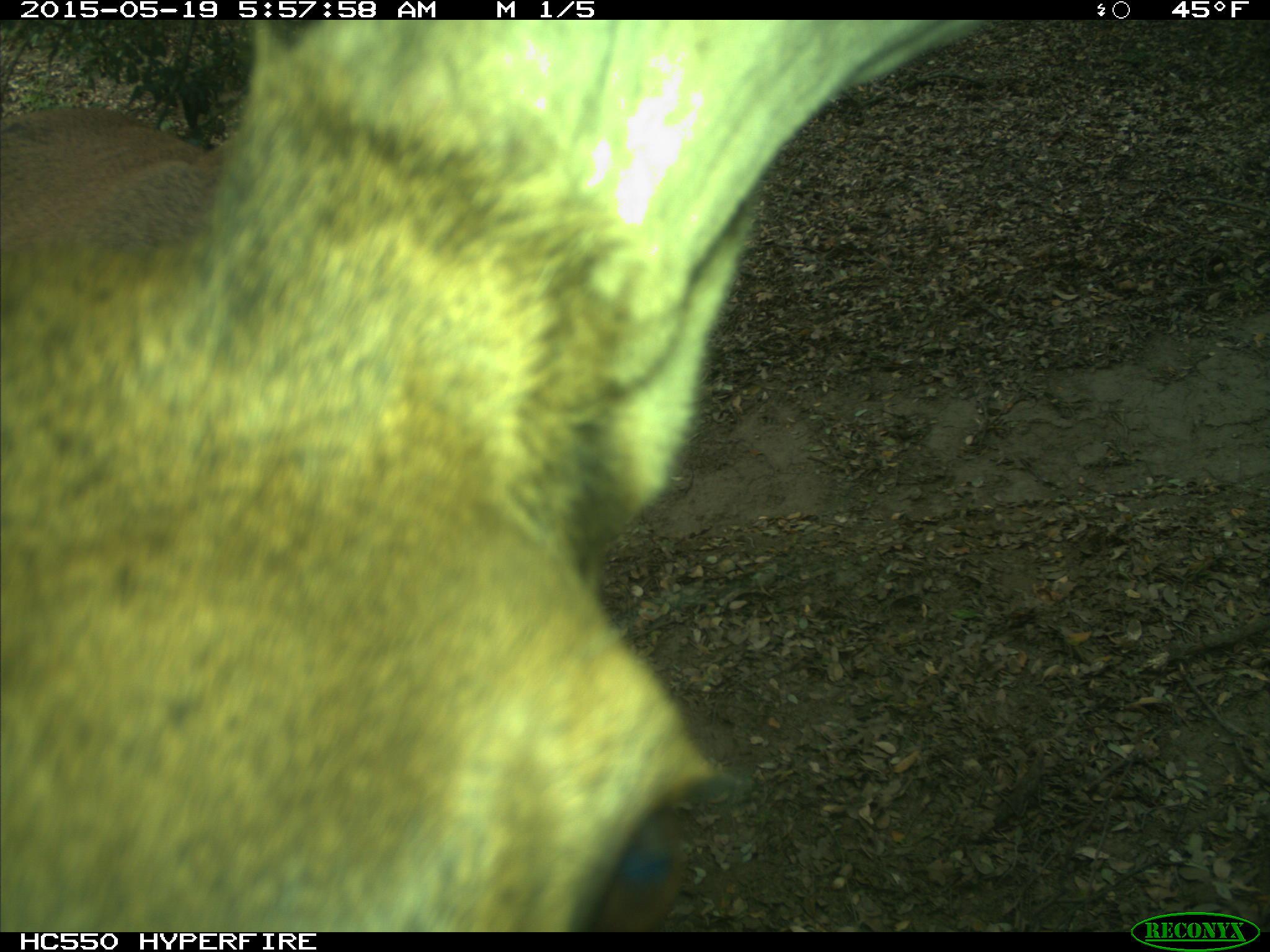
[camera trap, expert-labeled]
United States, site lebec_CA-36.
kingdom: Animalia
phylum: Chordata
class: Mammalia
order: Artiodactyla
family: Cervidae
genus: Cervus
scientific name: Cervus canadensis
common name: elk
Cervus canadensis (elk).